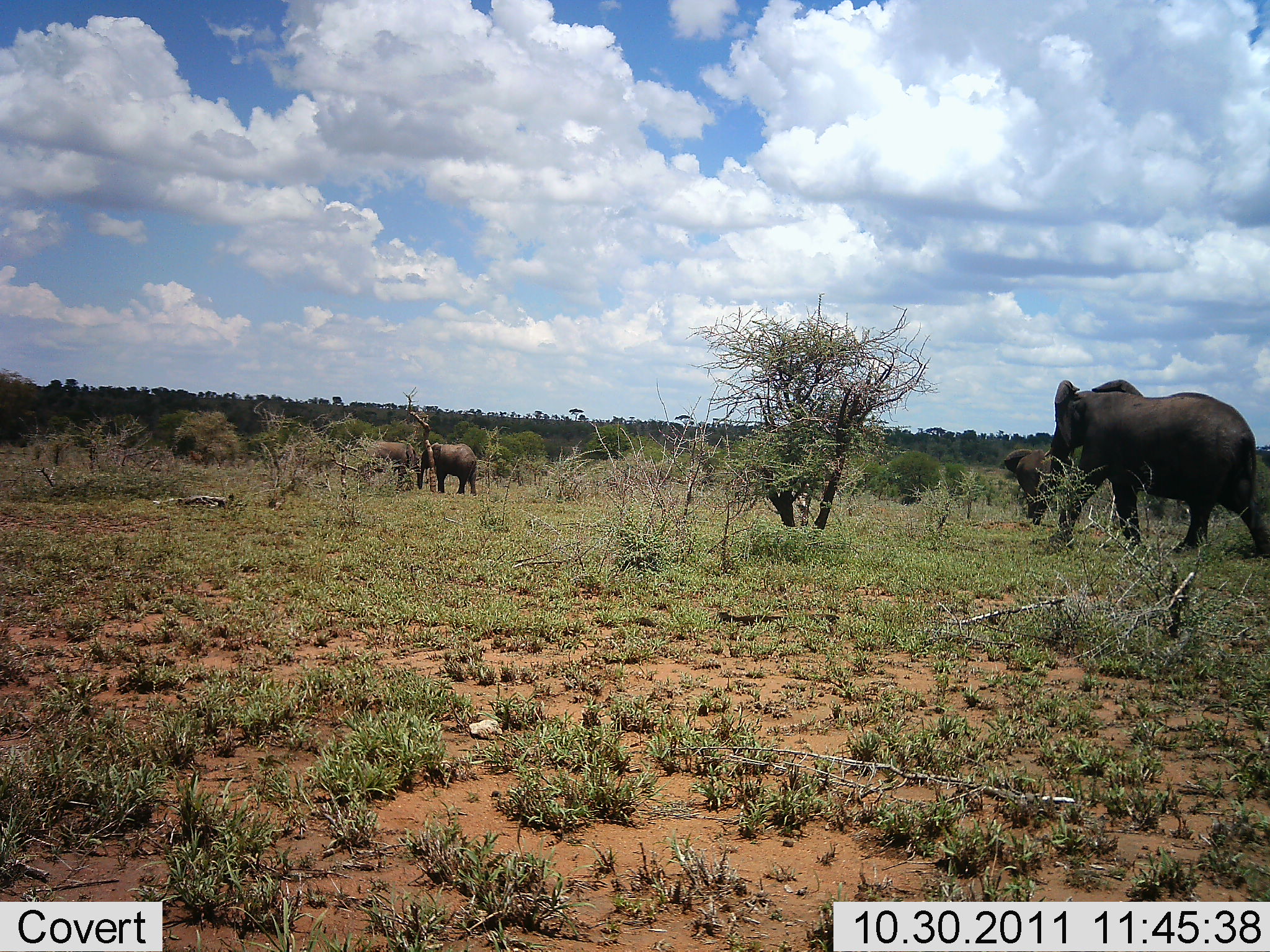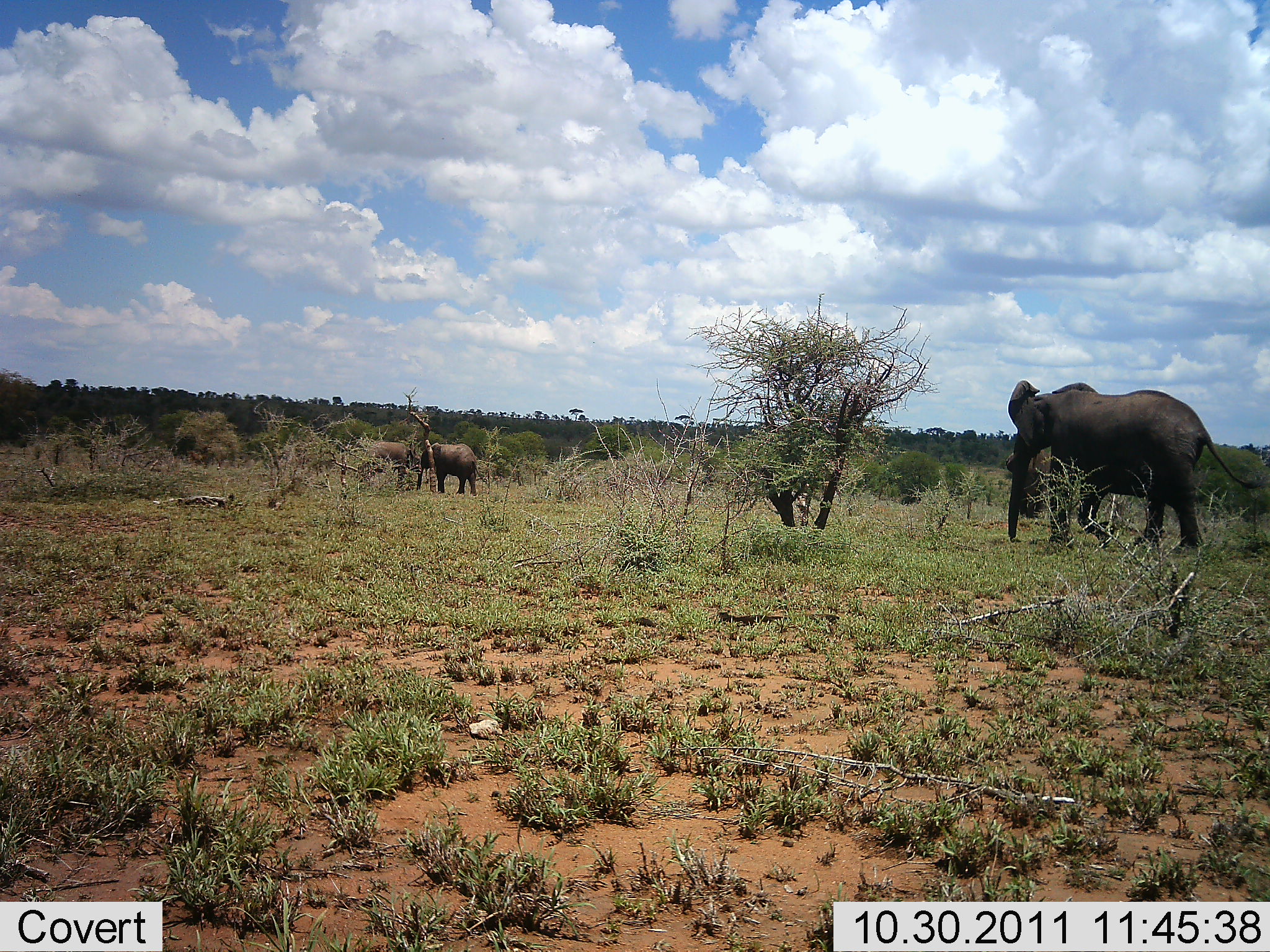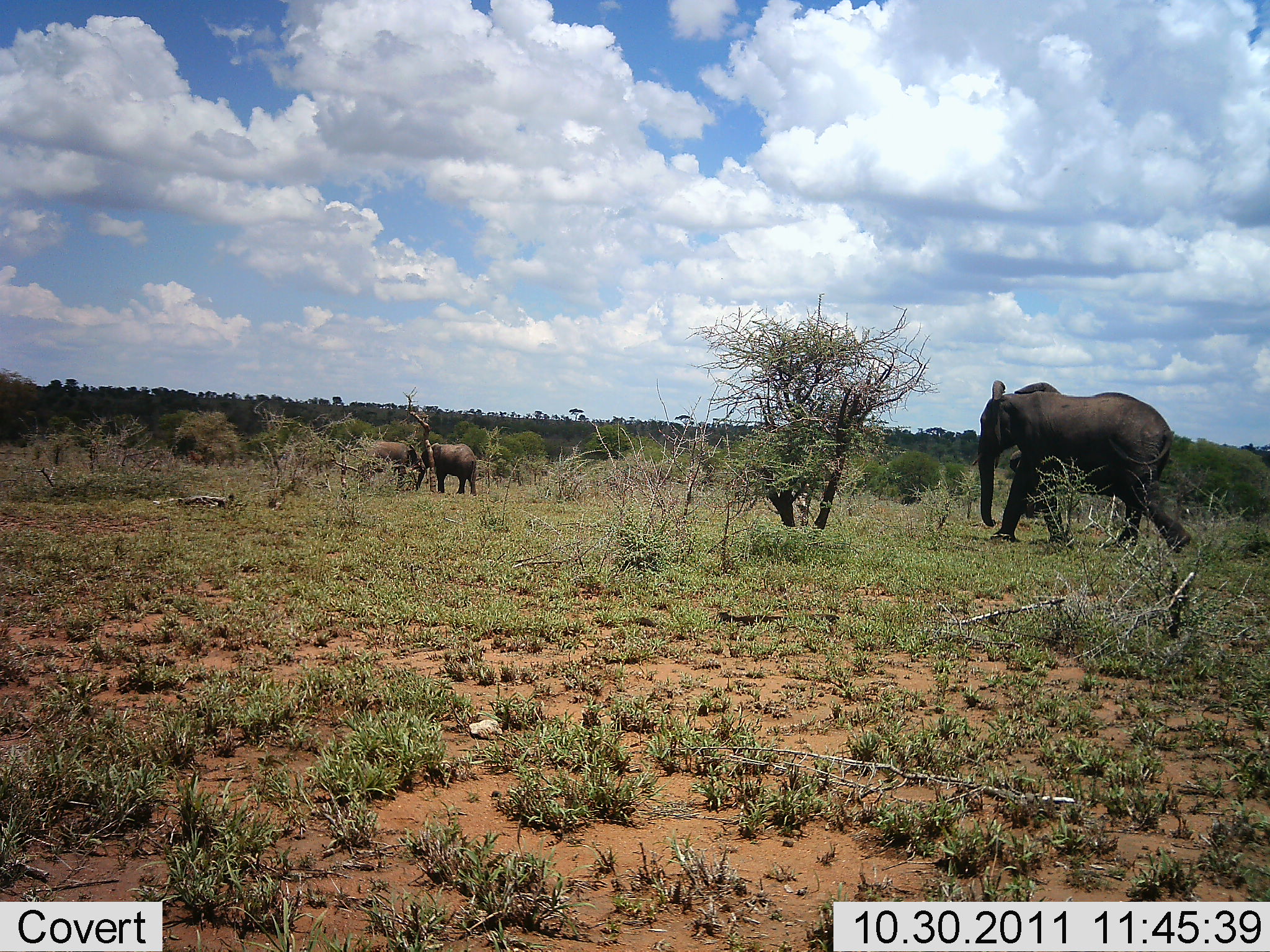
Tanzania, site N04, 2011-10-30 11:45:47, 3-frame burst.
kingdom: Animalia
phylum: Chordata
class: Mammalia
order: Proboscidea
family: Elephantidae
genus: Loxodonta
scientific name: Loxodonta africana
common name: african bush elephant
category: elephant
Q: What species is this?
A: Elephant (african bush elephant) (Loxodonta africana).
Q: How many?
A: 4.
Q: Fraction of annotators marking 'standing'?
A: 50%.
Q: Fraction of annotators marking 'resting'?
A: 0%.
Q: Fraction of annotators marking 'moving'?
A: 100%.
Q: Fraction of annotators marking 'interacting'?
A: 0%.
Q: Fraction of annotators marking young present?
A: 17%.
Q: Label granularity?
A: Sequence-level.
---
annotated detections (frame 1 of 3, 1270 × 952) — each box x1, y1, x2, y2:
animal: 1046, 372, 1269, 556; 1001, 443, 1058, 526; 417, 438, 478, 497; 358, 436, 420, 490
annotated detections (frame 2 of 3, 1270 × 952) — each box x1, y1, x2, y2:
animal: 1008, 374, 1262, 548; 1003, 442, 1054, 519; 416, 440, 481, 497; 361, 439, 411, 488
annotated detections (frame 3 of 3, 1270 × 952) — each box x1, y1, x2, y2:
animal: 975, 373, 1192, 550; 1004, 446, 1063, 516; 415, 438, 480, 497; 361, 441, 426, 490